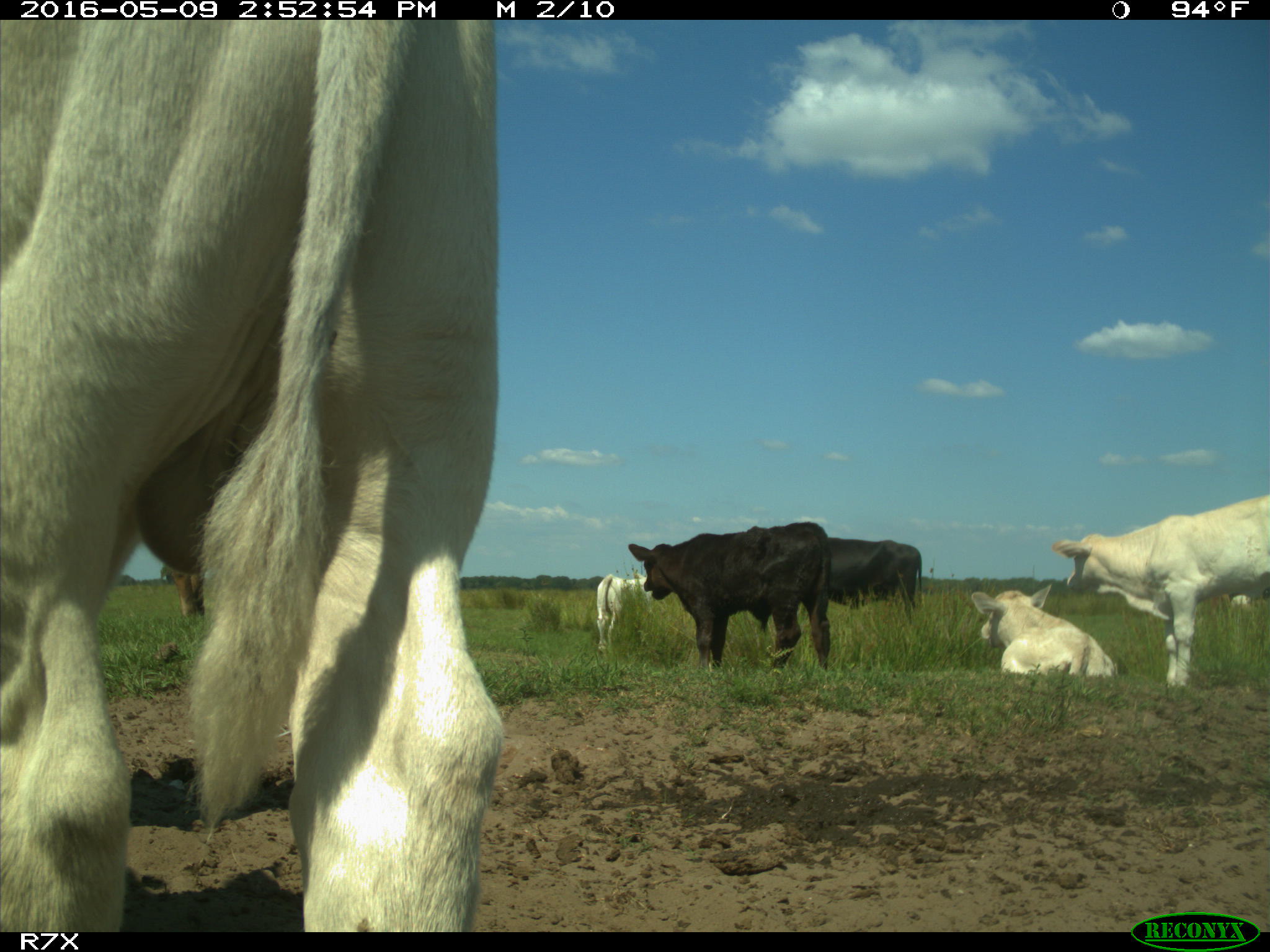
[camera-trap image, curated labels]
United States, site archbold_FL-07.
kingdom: Animalia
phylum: Chordata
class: Mammalia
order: Artiodactyla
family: Bovidae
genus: Bos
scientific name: Bos taurus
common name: domestic cow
Bos taurus (domestic cow).